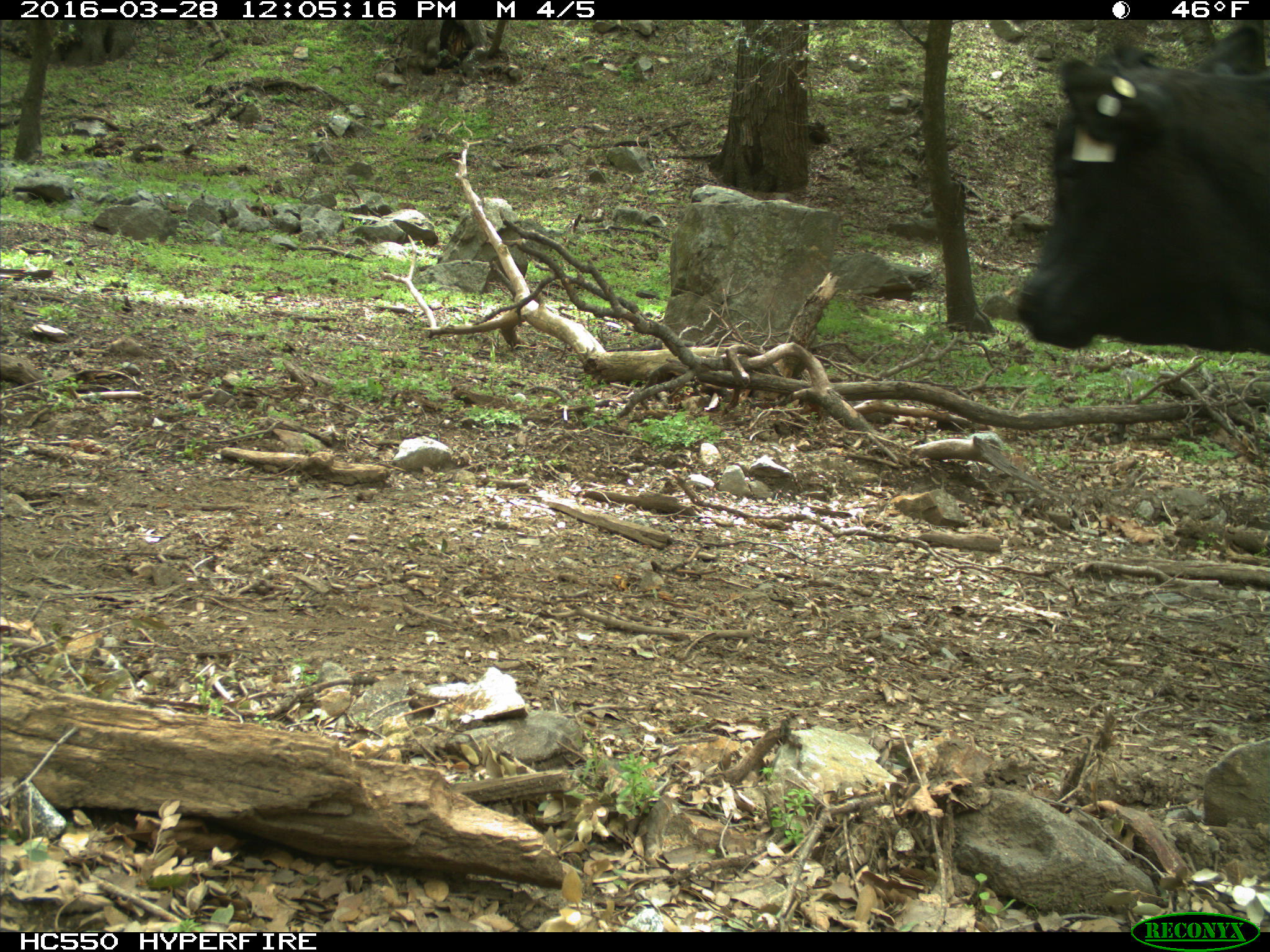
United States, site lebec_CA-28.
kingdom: Animalia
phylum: Chordata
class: Mammalia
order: Artiodactyla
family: Bovidae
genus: Bos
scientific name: Bos taurus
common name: domestic cow